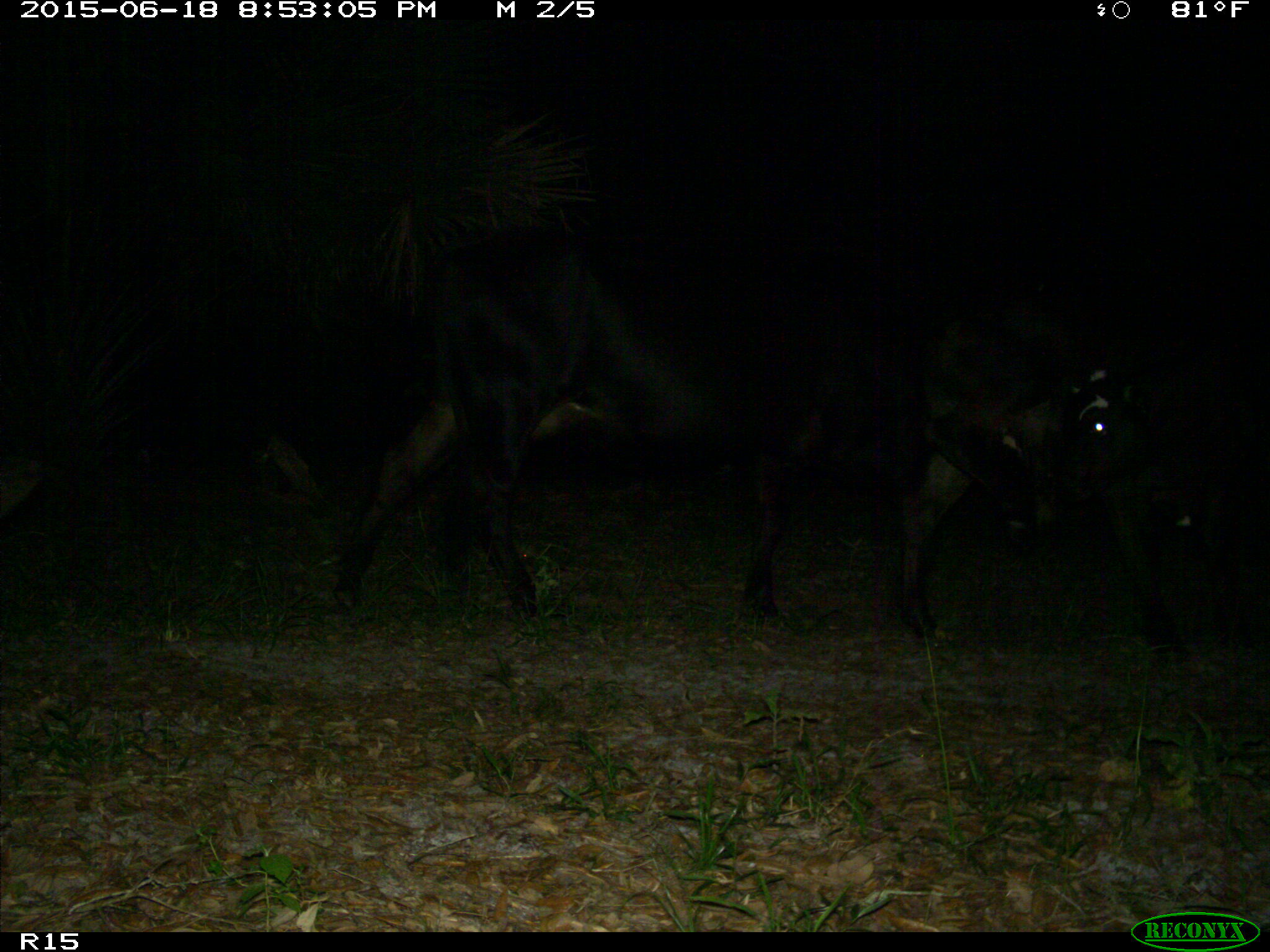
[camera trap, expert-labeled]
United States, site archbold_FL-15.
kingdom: Animalia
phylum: Chordata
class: Mammalia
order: Artiodactyla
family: Bovidae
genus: Bos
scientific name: Bos taurus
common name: domestic cow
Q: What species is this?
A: Bos taurus (domestic cow).